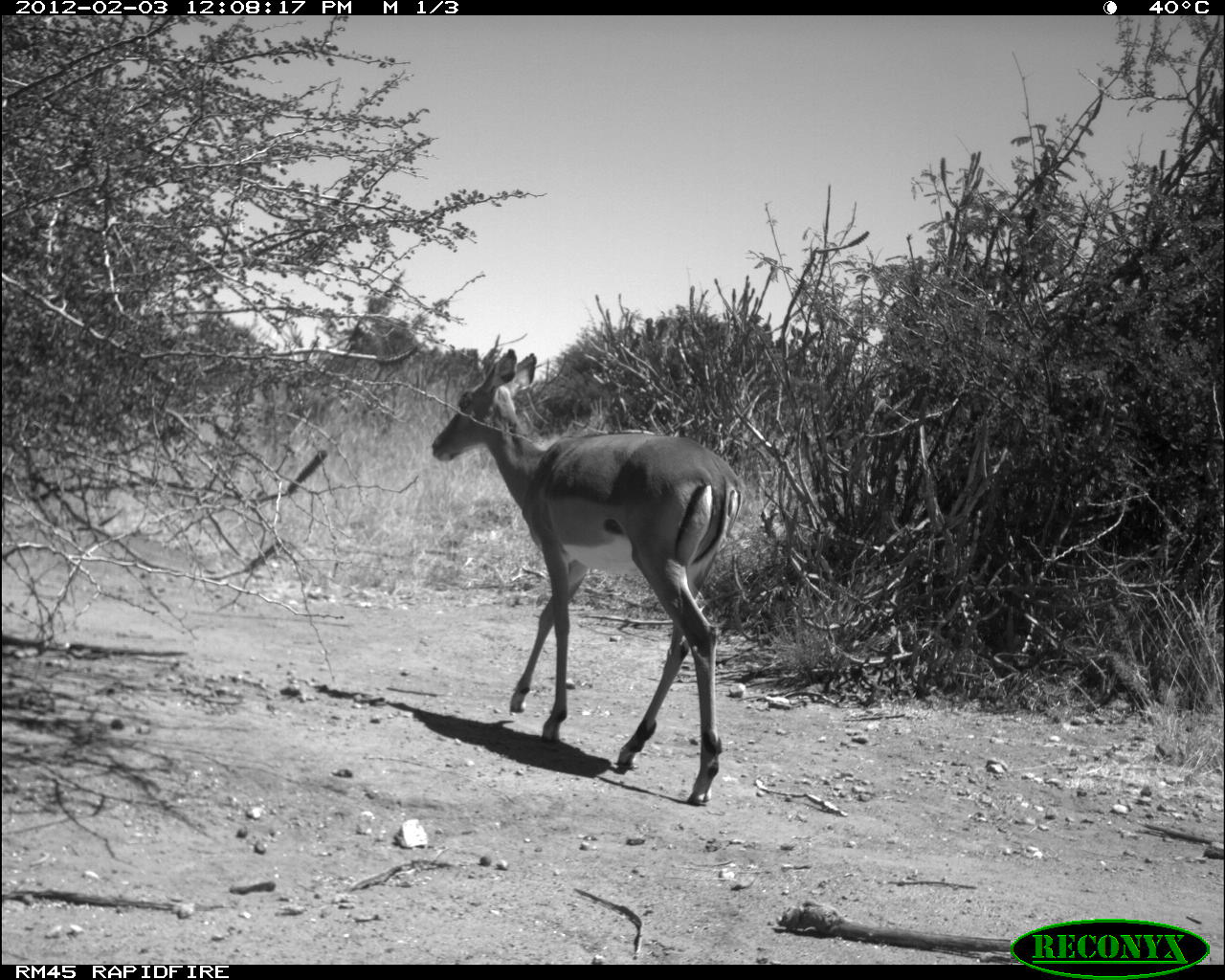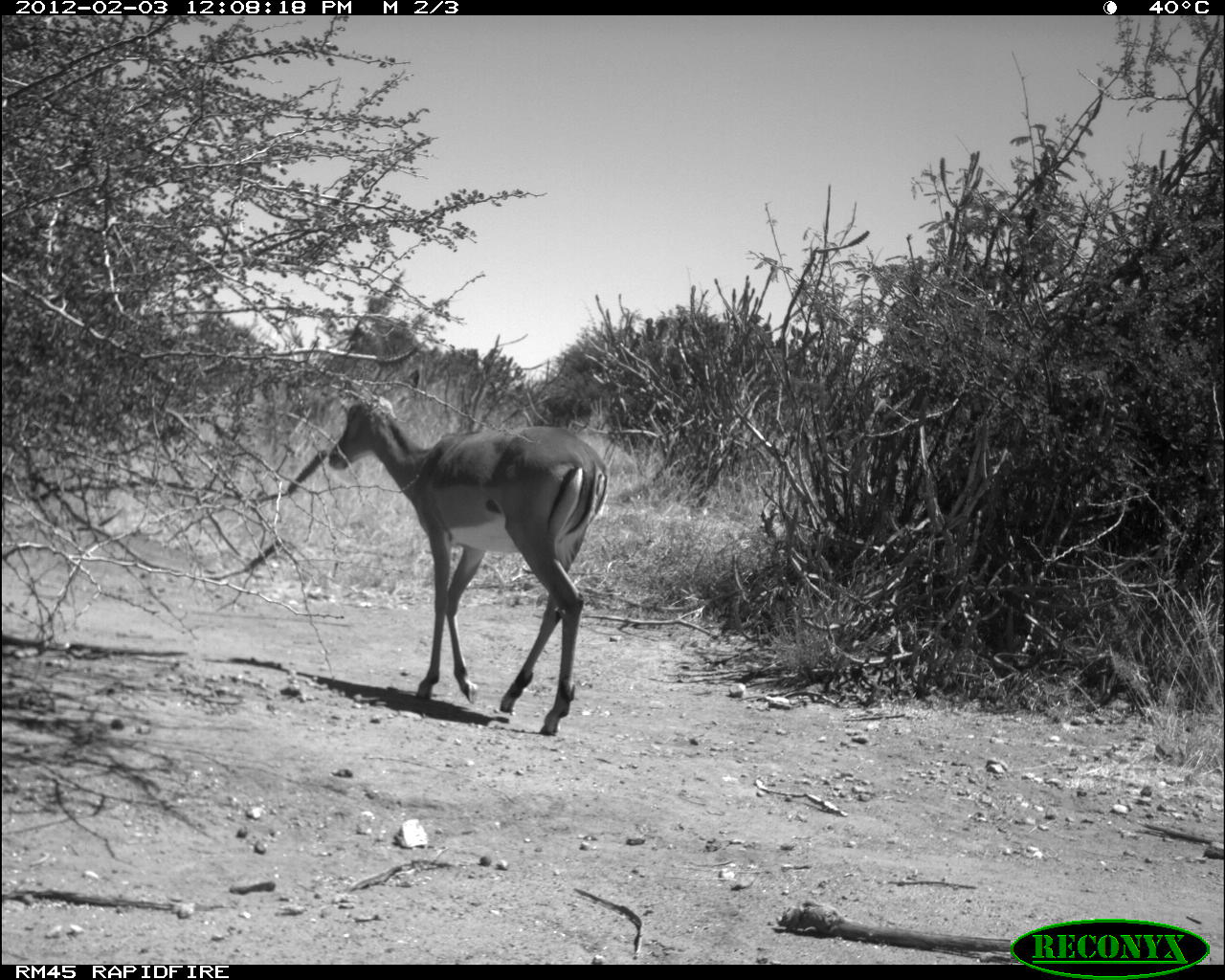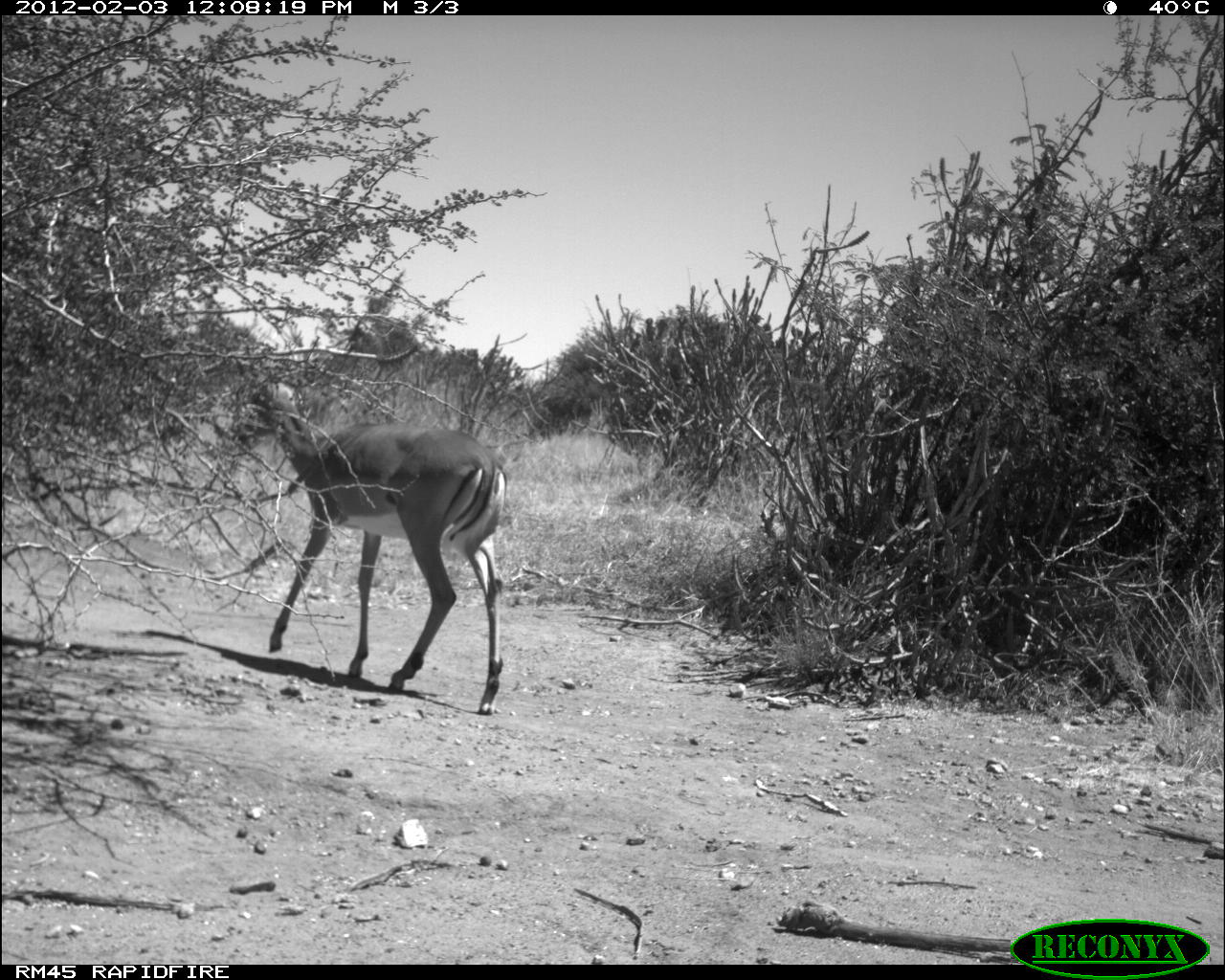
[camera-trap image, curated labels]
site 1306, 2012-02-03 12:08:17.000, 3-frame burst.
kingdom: Animalia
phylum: Chordata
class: Mammalia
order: Artiodactyla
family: Bovidae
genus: Aepyceros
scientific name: Aepyceros melampus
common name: impala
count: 1